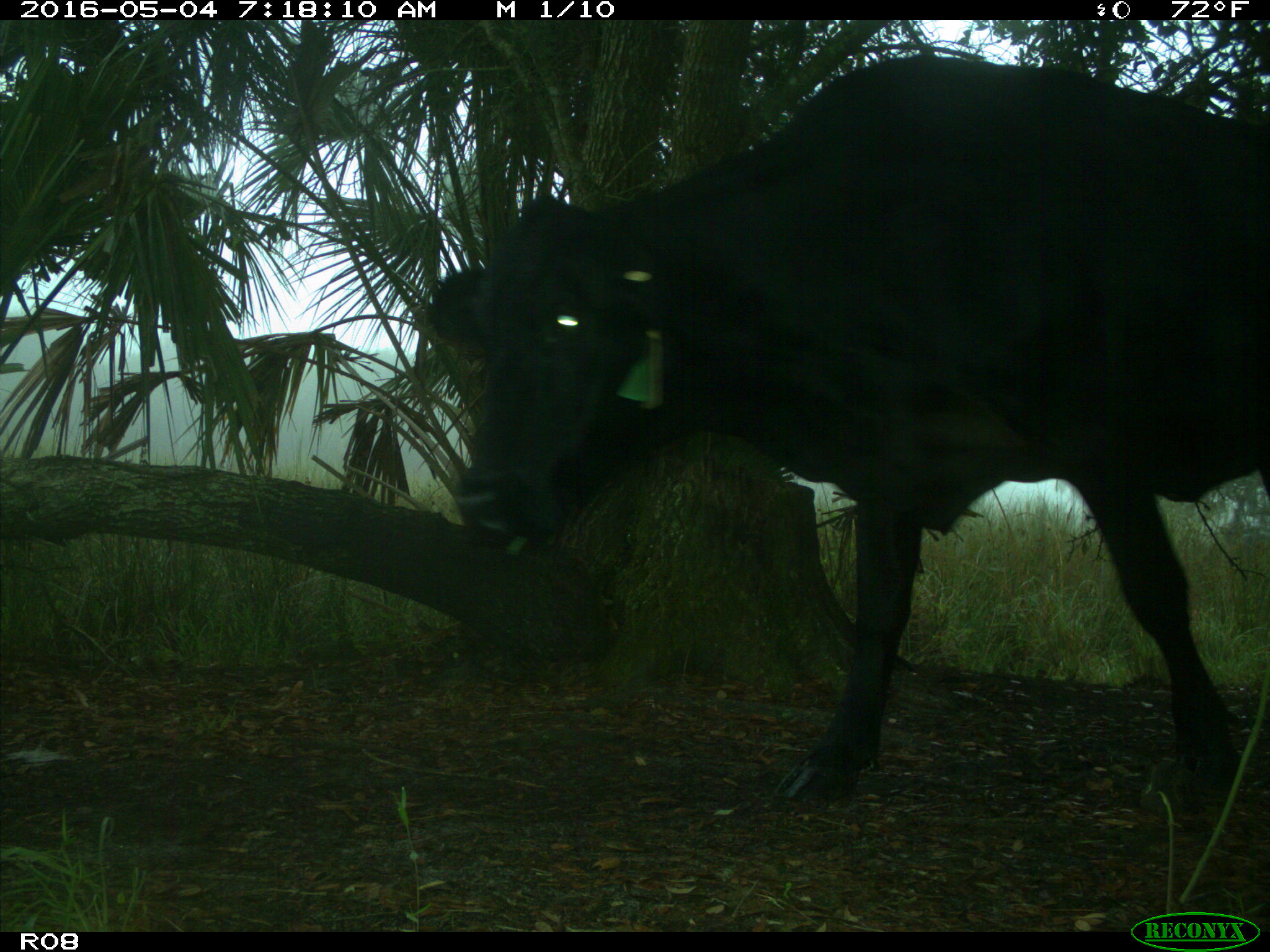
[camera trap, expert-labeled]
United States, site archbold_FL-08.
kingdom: Animalia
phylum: Chordata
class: Mammalia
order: Artiodactyla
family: Bovidae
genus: Bos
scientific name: Bos taurus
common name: domestic cow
Bos taurus (domestic cow).